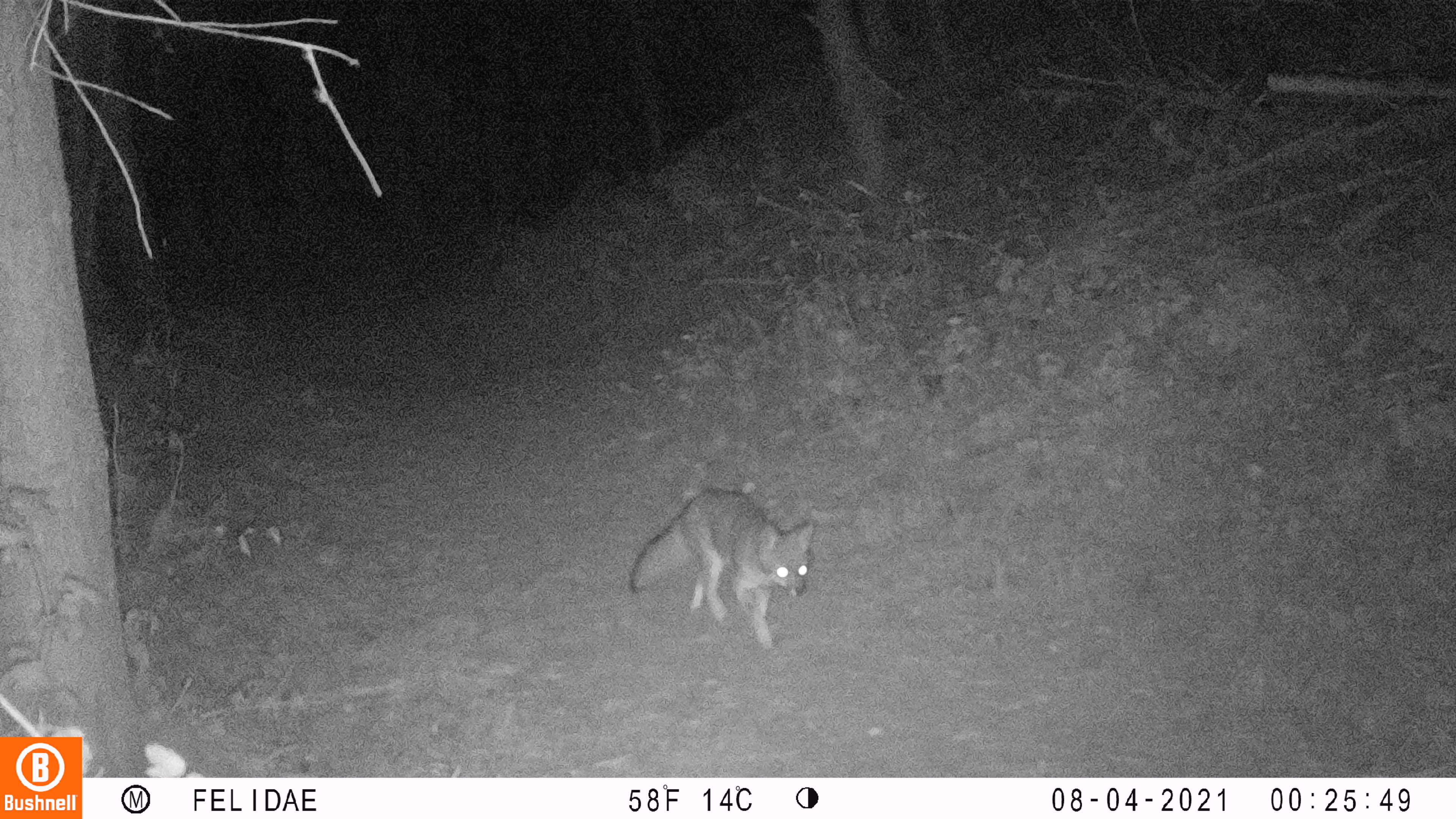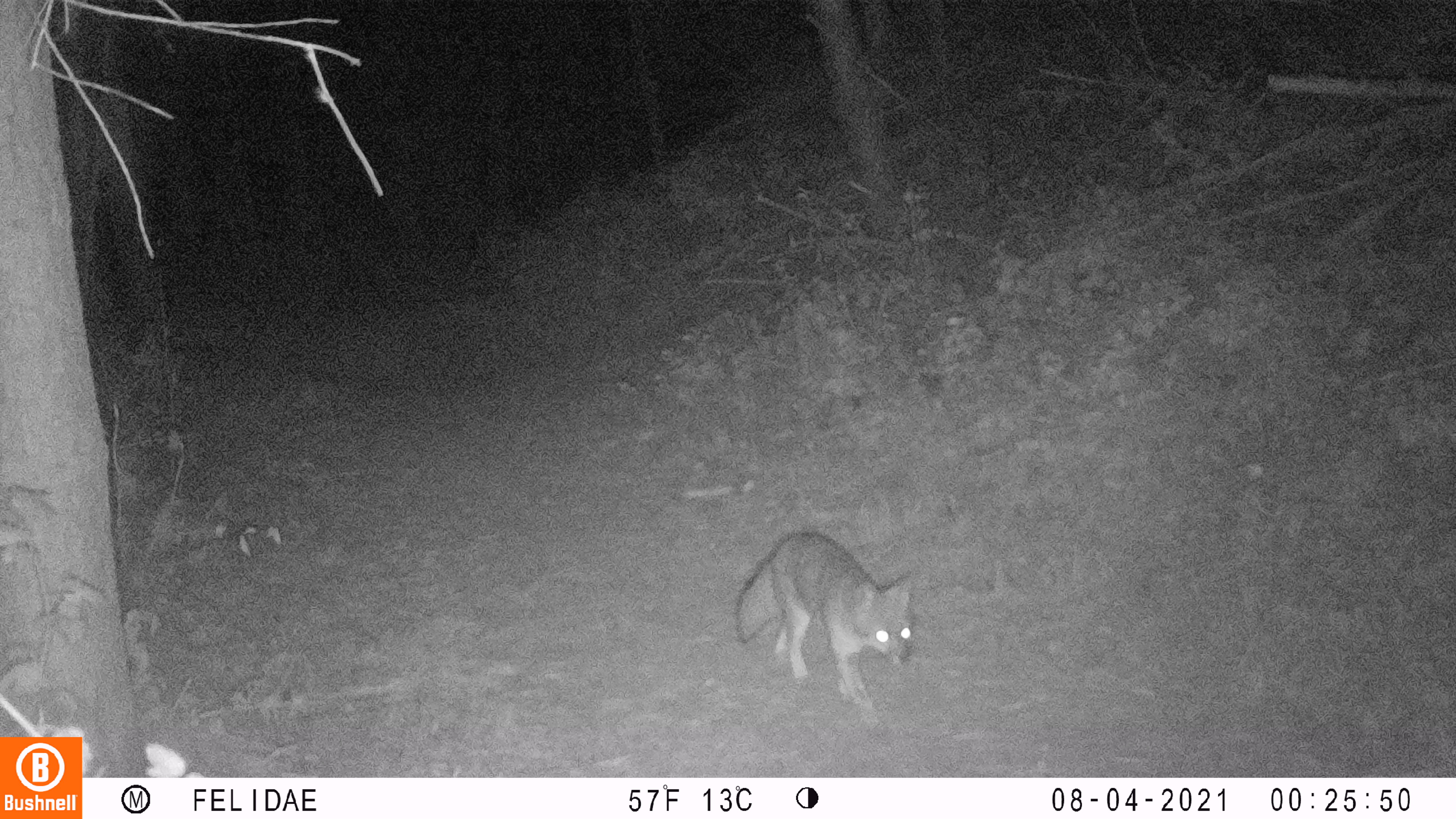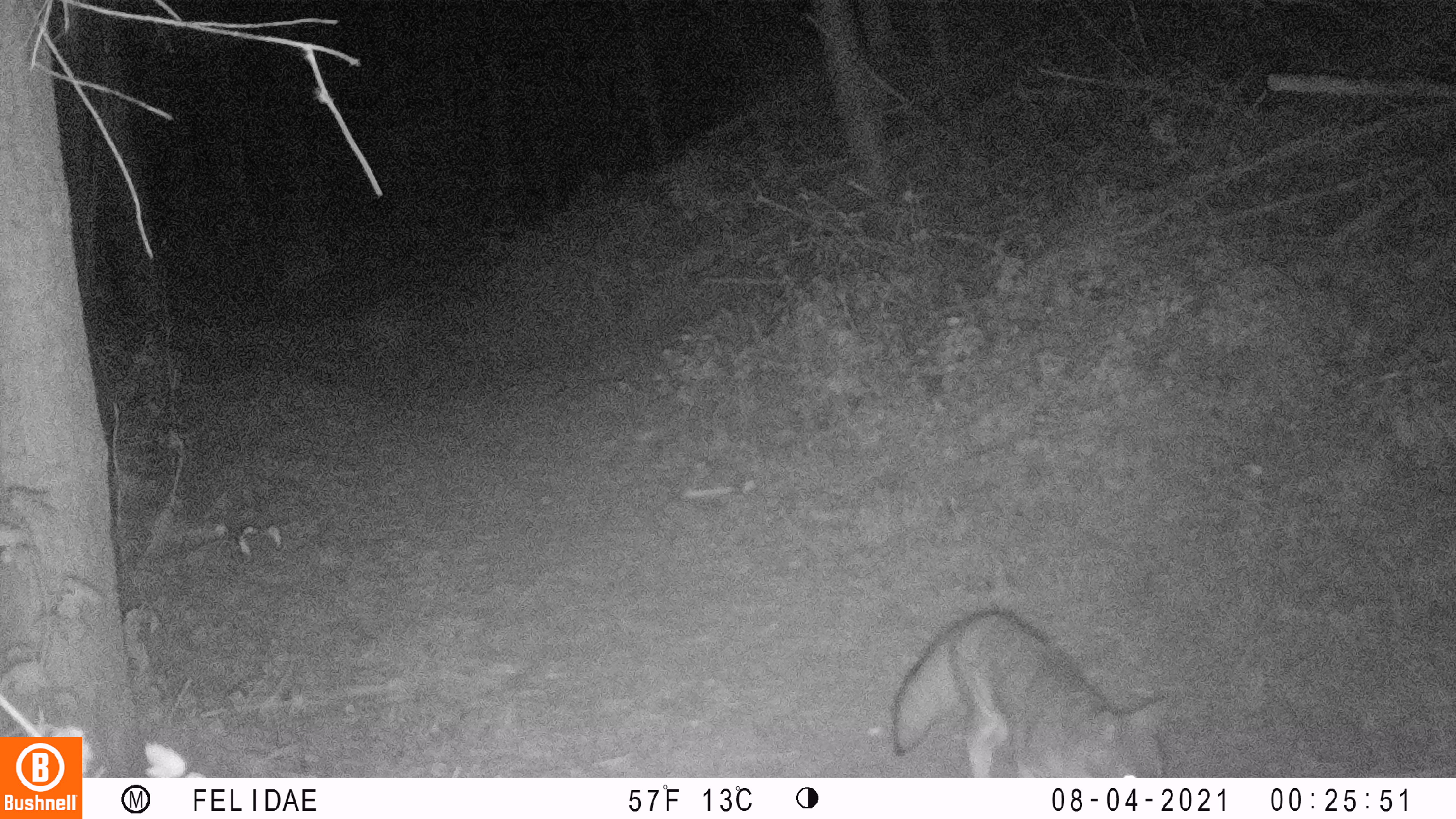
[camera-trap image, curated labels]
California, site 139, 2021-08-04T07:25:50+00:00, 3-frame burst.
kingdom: Animalia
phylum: Chordata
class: Mammalia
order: Carnivora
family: Canidae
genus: Urocyon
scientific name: Urocyon cinereoargenteus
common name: gray fox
Gray fox (Urocyon cinereoargenteus).